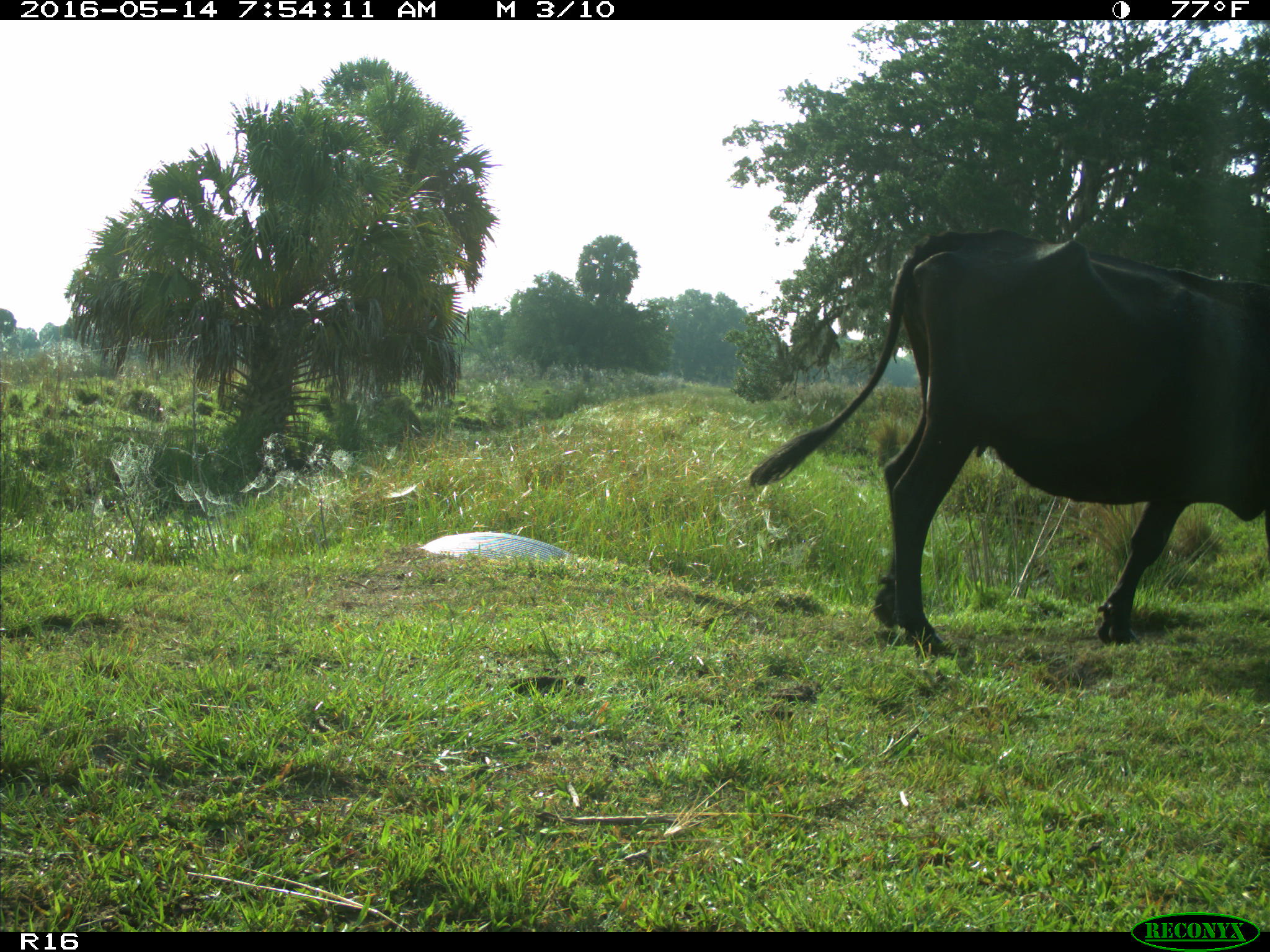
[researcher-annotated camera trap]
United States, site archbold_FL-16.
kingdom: Animalia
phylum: Chordata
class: Mammalia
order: Artiodactyla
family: Bovidae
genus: Bos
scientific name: Bos taurus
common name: domestic cow